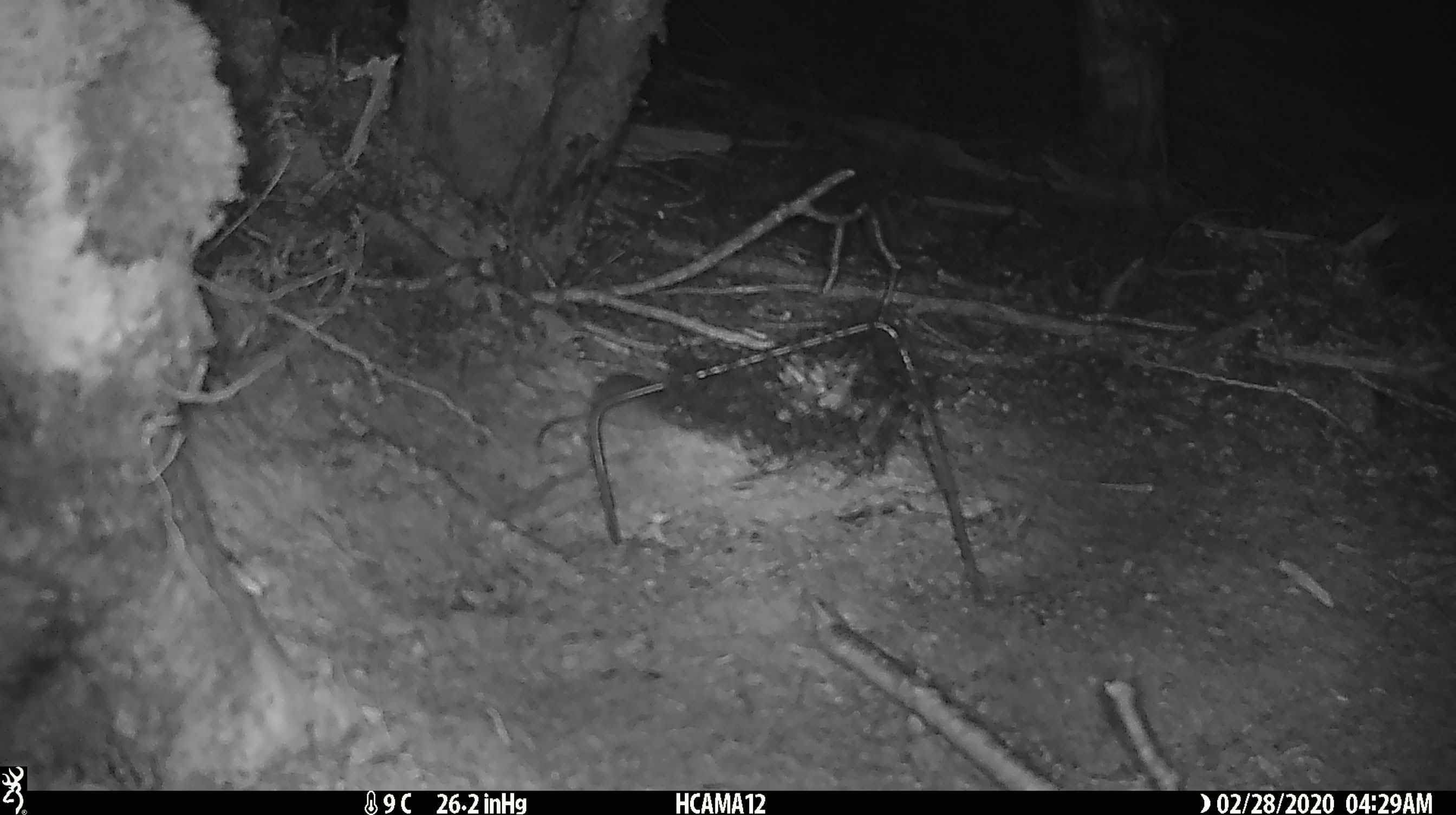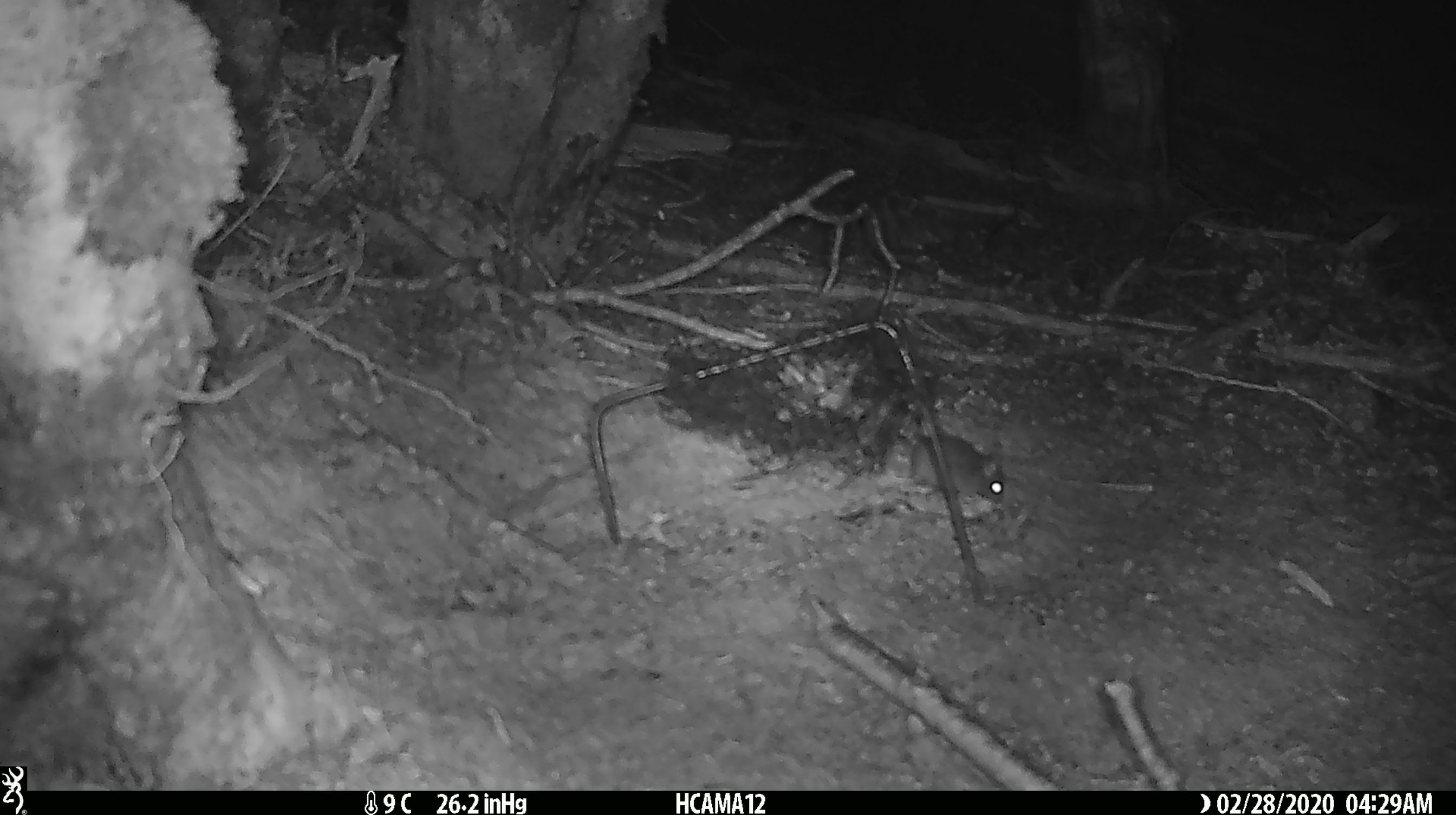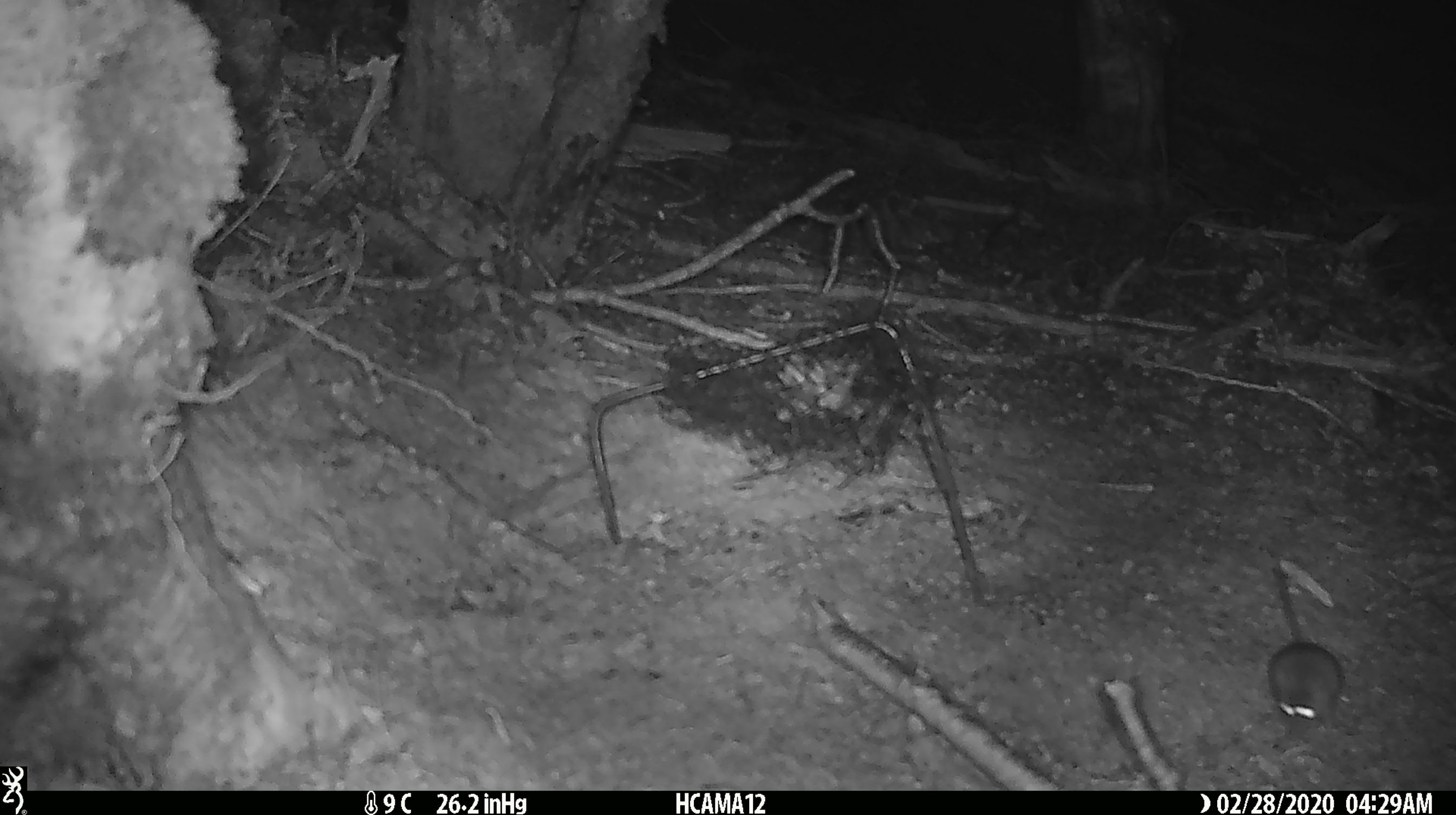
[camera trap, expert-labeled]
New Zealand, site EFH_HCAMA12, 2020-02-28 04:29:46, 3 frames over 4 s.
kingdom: Animalia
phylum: Chordata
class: Mammalia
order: Rodentia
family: Muridae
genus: Mus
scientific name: Mus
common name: mouse